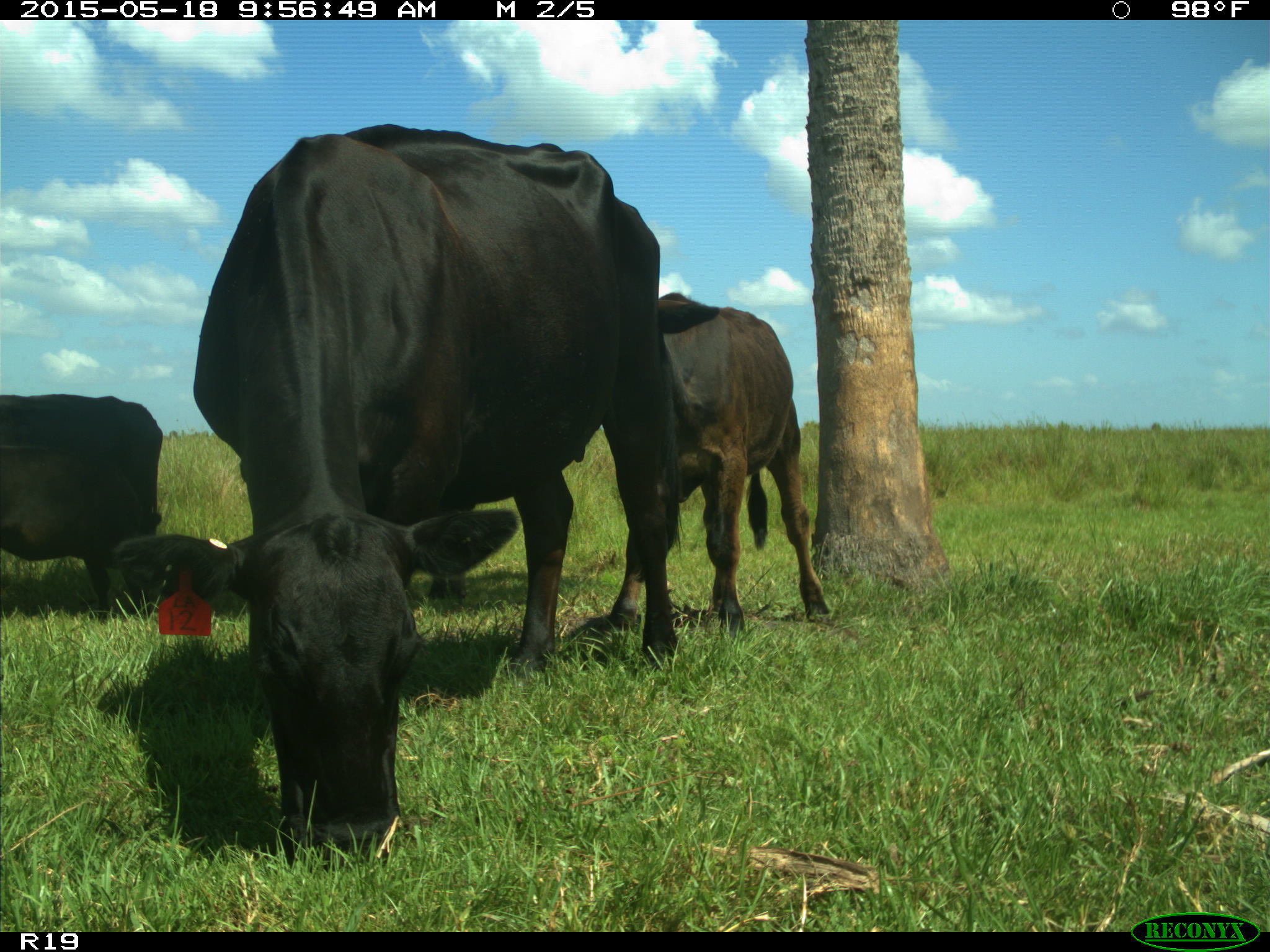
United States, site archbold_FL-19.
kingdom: Animalia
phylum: Chordata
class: Mammalia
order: Artiodactyla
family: Bovidae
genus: Bos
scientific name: Bos taurus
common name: domestic cow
Bos taurus (domestic cow).